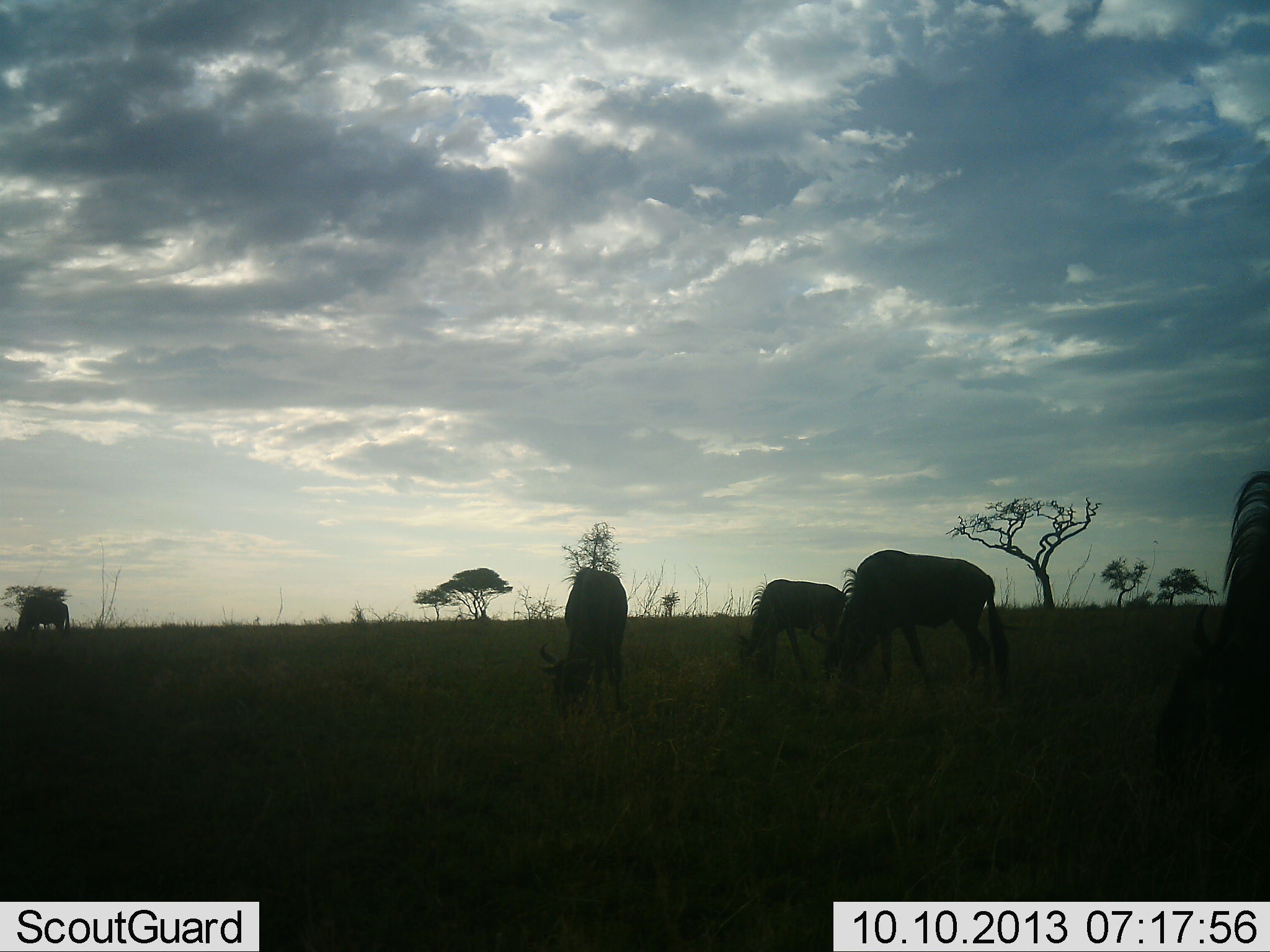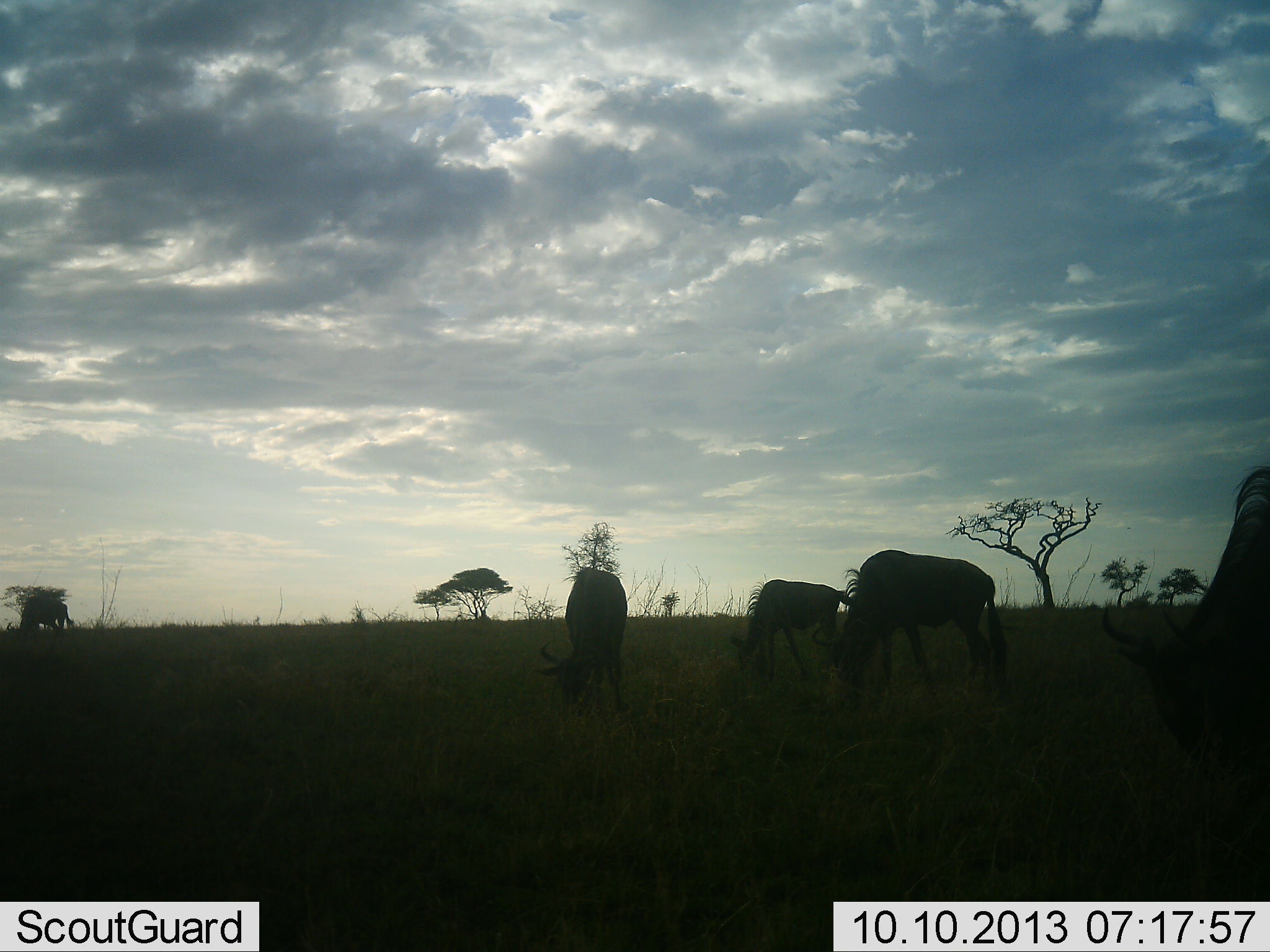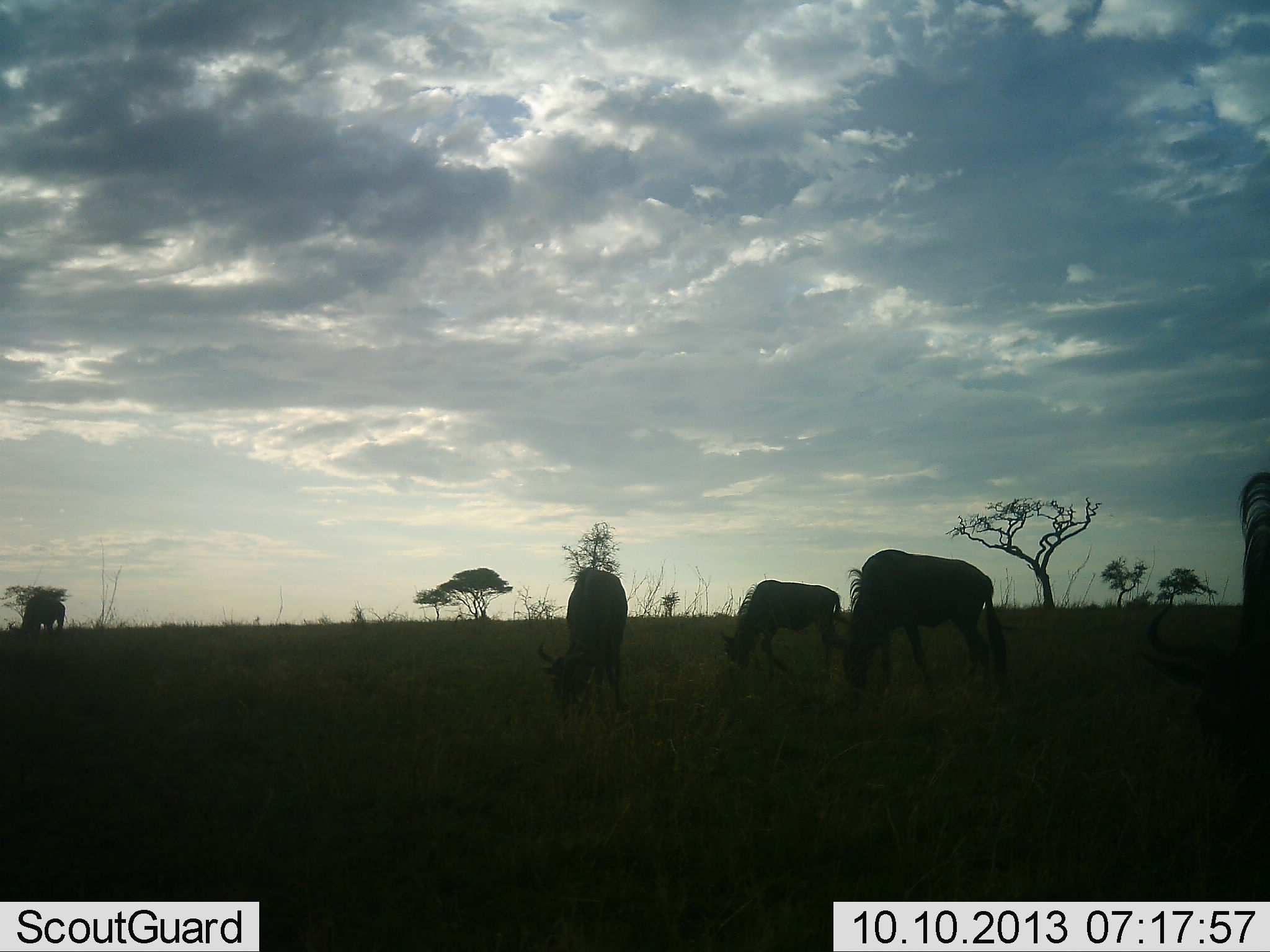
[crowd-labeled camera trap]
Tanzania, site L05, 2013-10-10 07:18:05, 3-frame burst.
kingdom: Animalia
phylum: Chordata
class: Mammalia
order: Artiodactyla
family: Bovidae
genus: Connochaetes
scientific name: Connochaetes taurinus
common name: blue wildebeest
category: wildebeest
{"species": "wildebeest (blue wildebeest) (Connochaetes taurinus)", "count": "5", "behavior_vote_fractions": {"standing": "40%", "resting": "0%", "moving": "10%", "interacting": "0%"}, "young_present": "0%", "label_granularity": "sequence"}